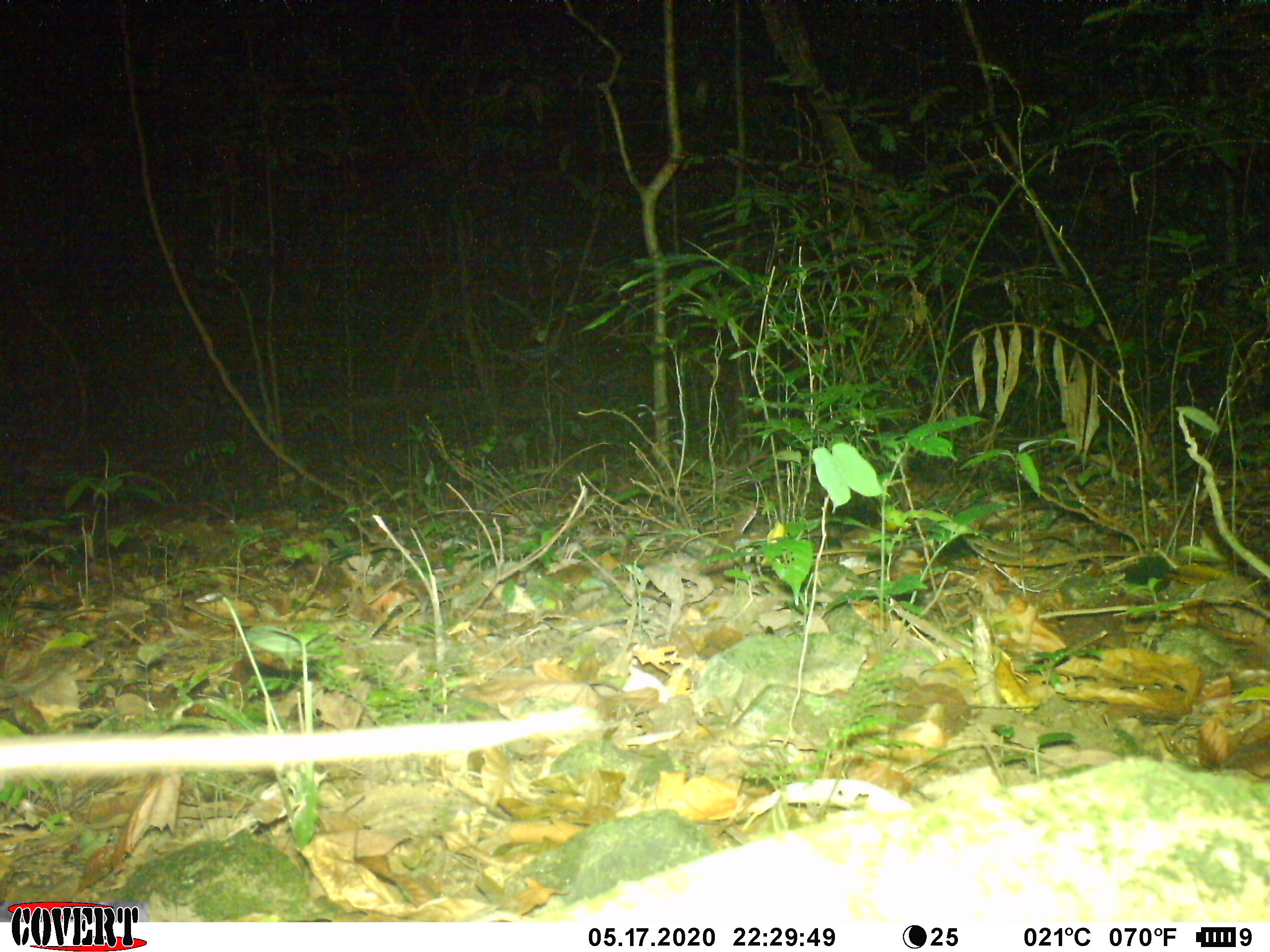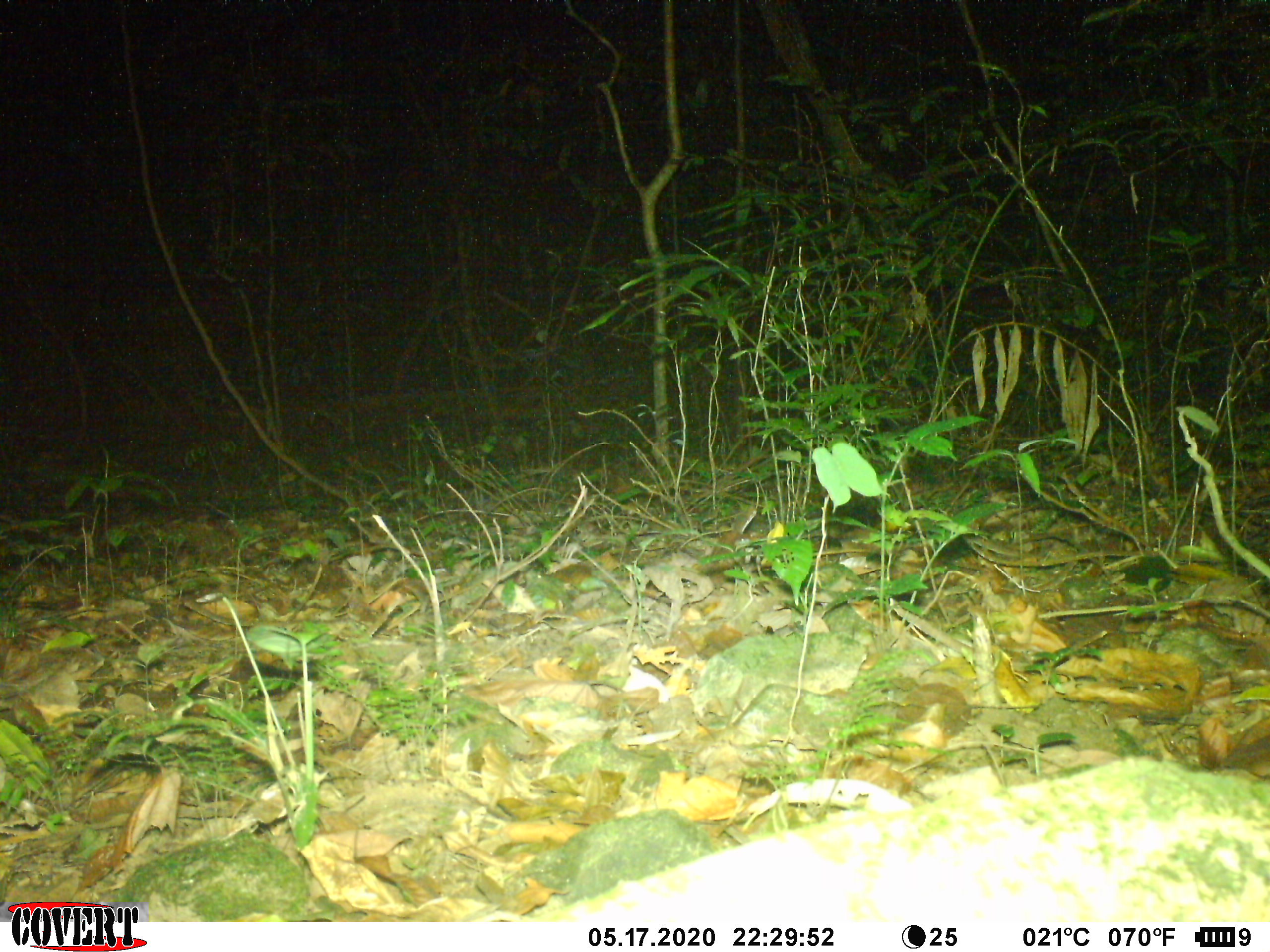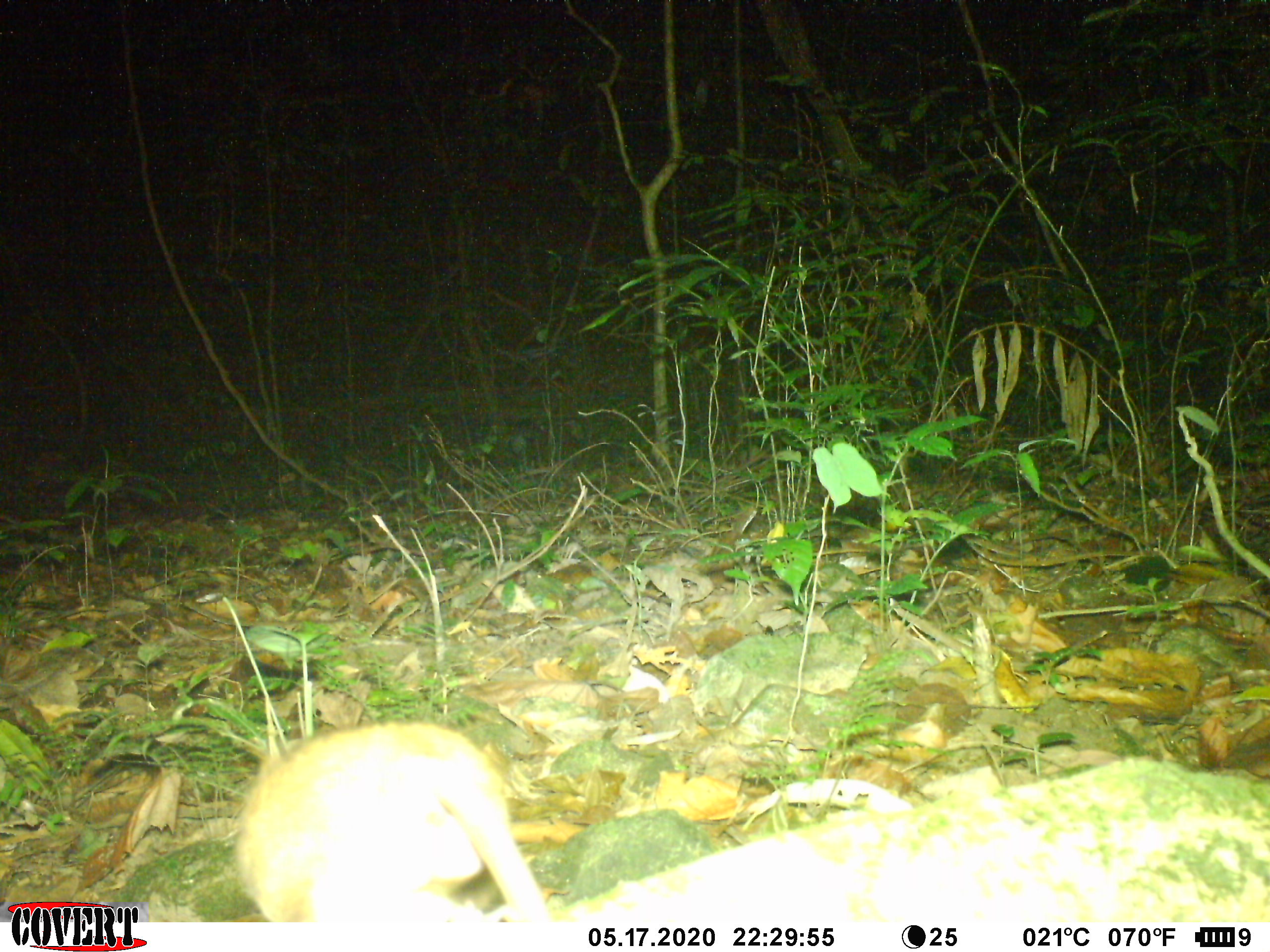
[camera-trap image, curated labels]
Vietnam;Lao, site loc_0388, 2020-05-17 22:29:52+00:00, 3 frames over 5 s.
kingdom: Animalia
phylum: Chordata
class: Mammalia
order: Rodentia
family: Muridae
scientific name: Muridae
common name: old-world mice and rats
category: unidentified murid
Unidentified murid (old-world mice and rats) (Muridae). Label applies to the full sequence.